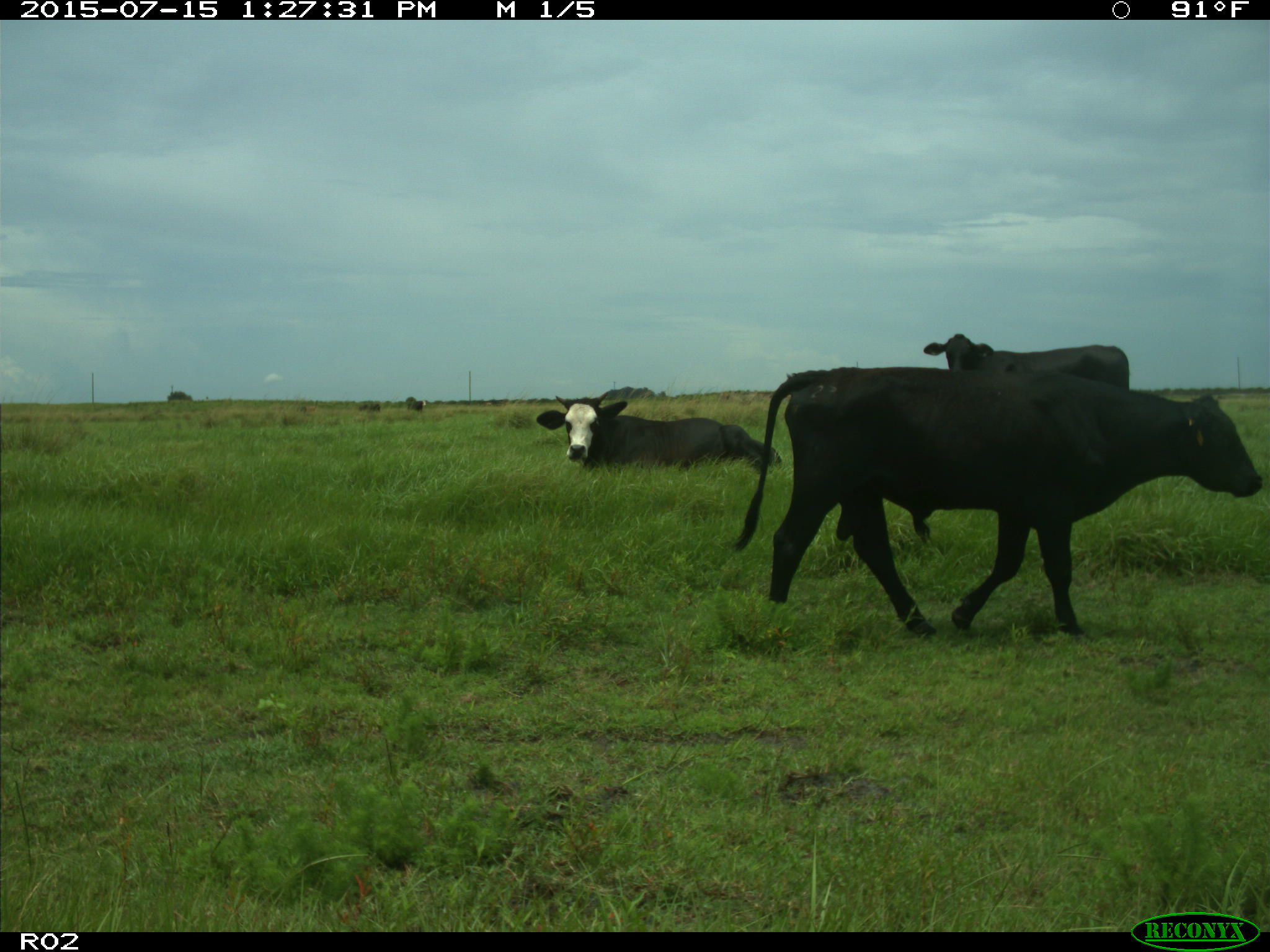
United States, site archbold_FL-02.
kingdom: Animalia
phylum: Chordata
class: Mammalia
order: Artiodactyla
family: Bovidae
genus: Bos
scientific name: Bos taurus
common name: domestic cow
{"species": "Bos taurus (domestic cow)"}